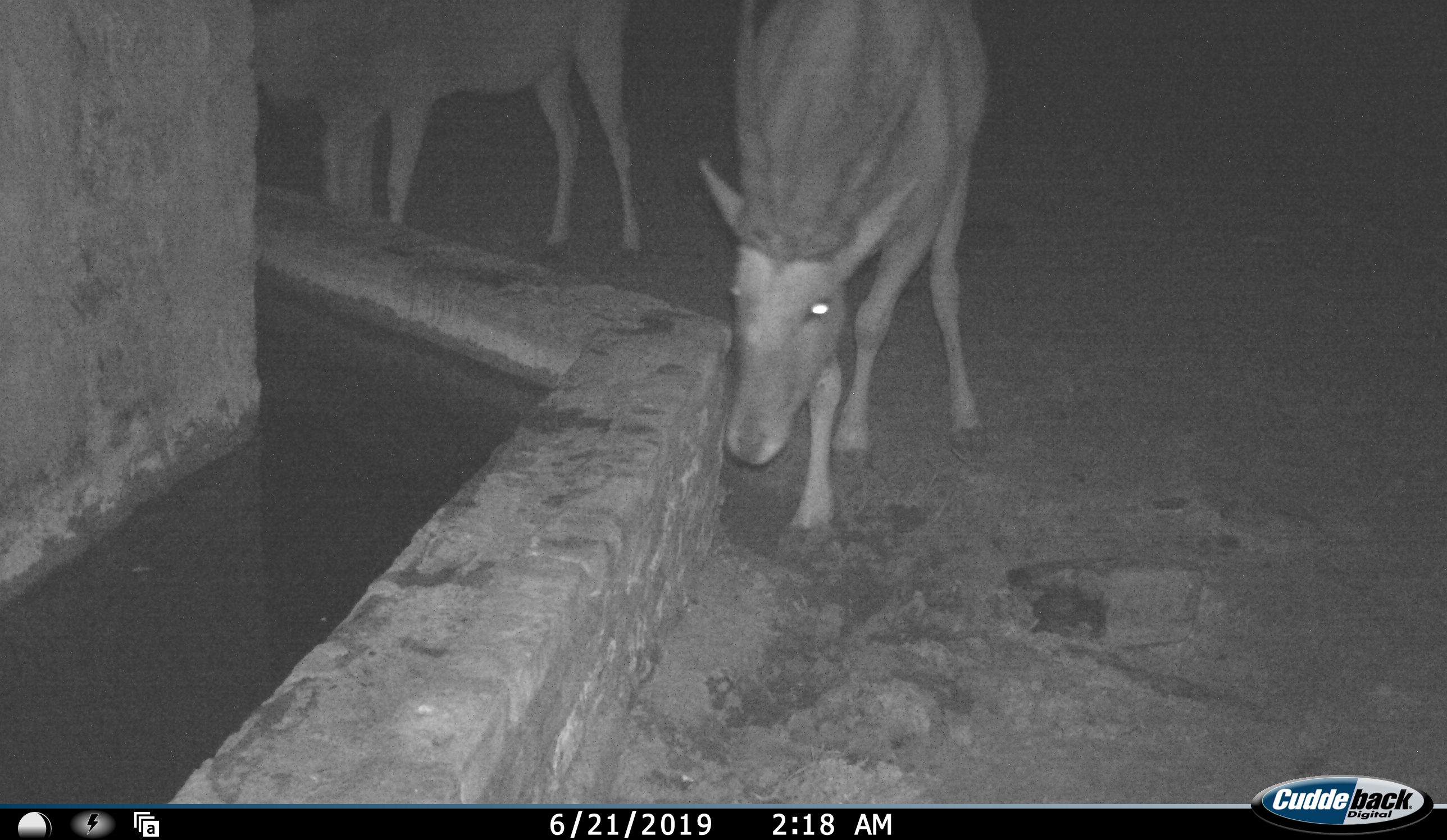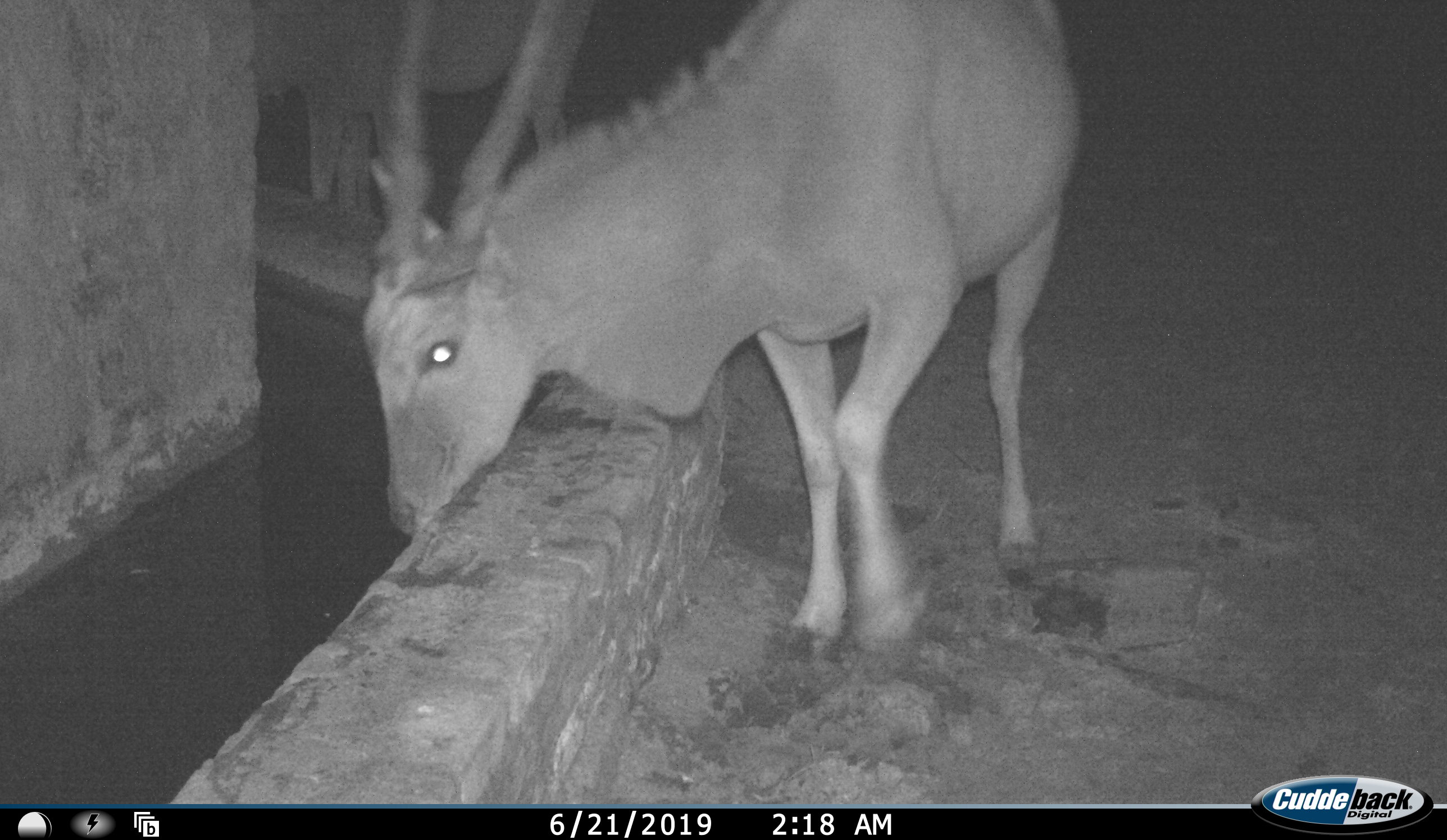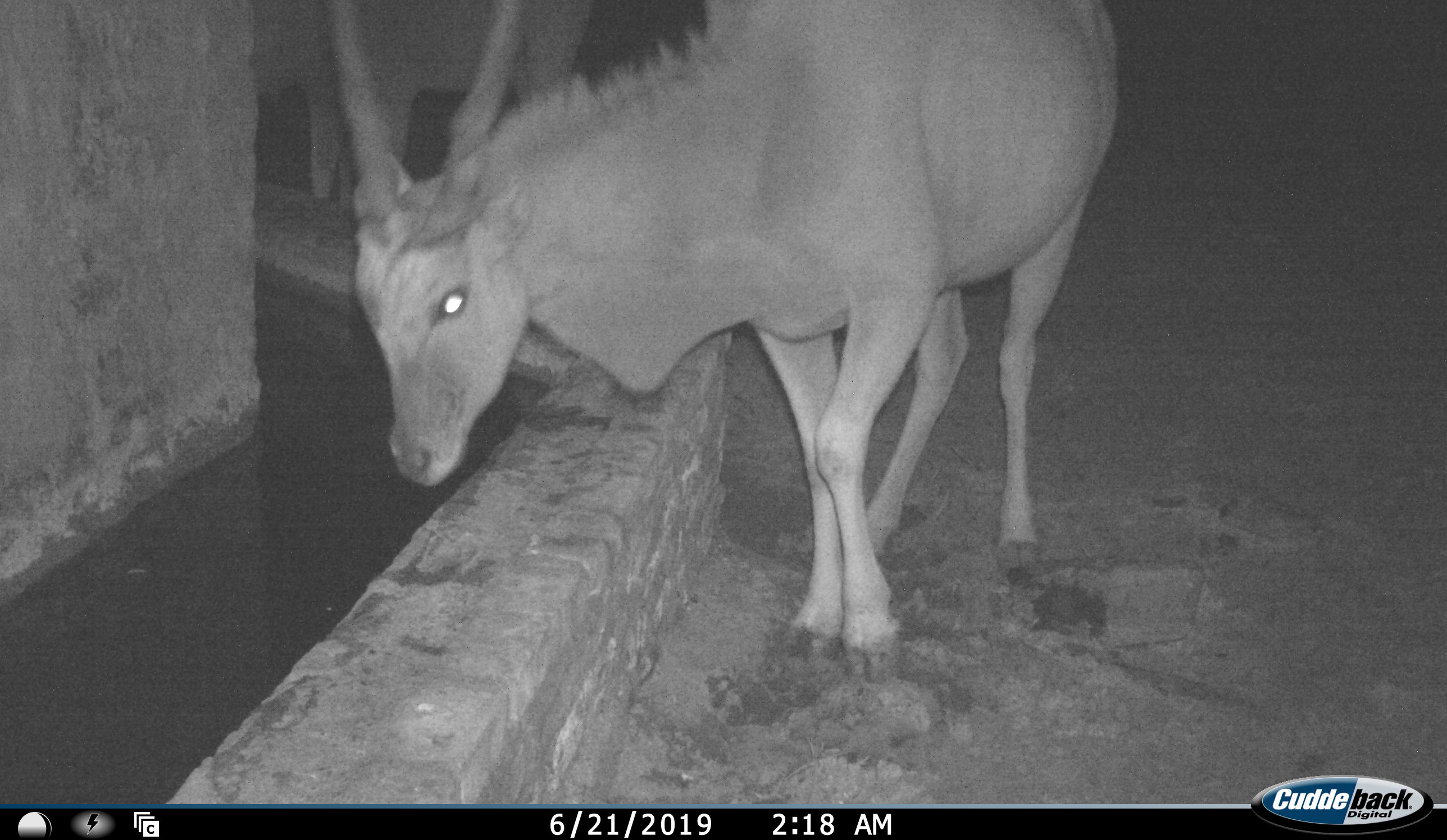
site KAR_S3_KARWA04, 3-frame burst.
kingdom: Animalia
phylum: Chordata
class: Mammalia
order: Artiodactyla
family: Bovidae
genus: Tragelaphus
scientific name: Tragelaphus oryx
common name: eland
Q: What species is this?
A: Eland (Tragelaphus oryx).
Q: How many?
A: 2.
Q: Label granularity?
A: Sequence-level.